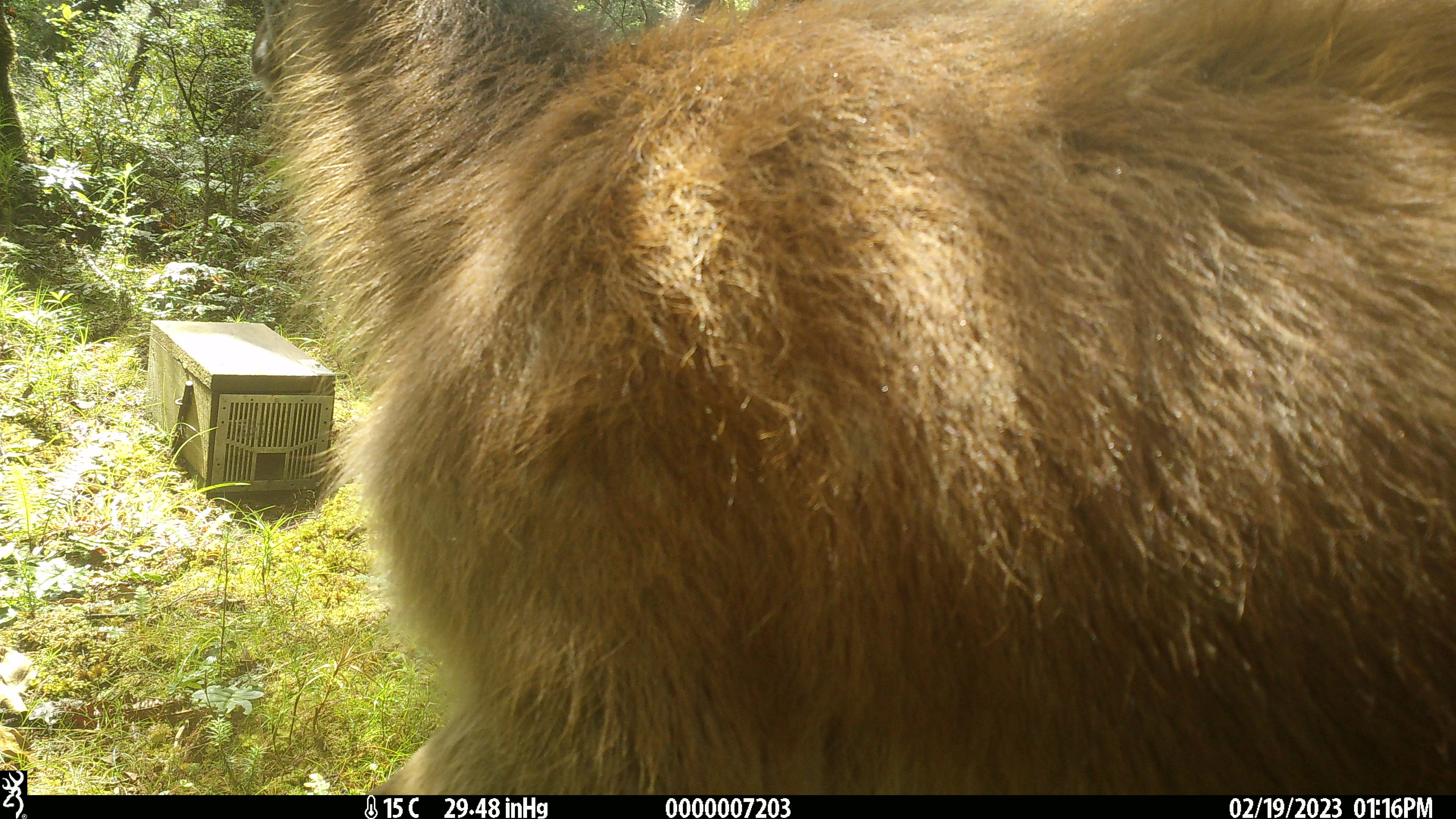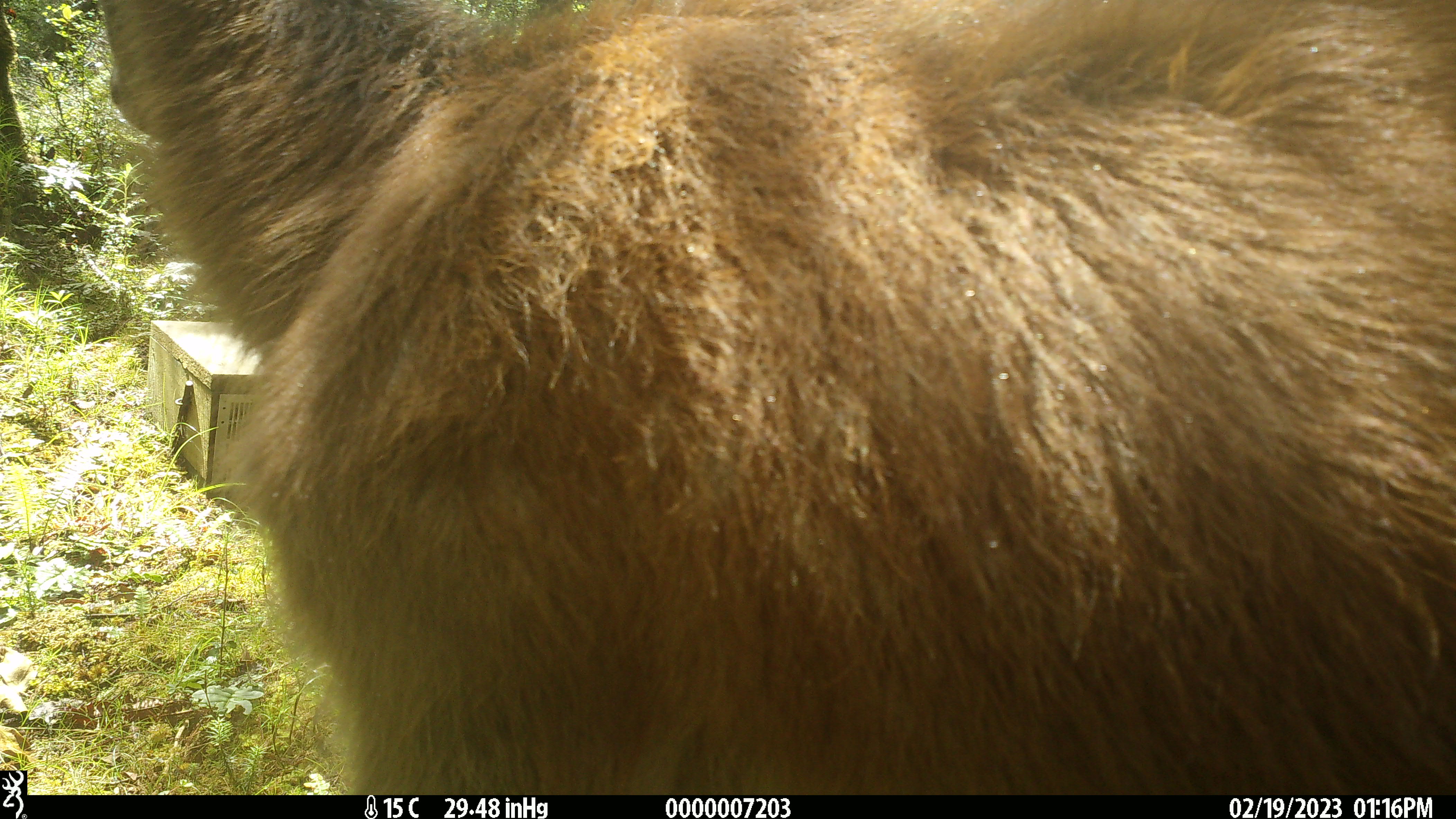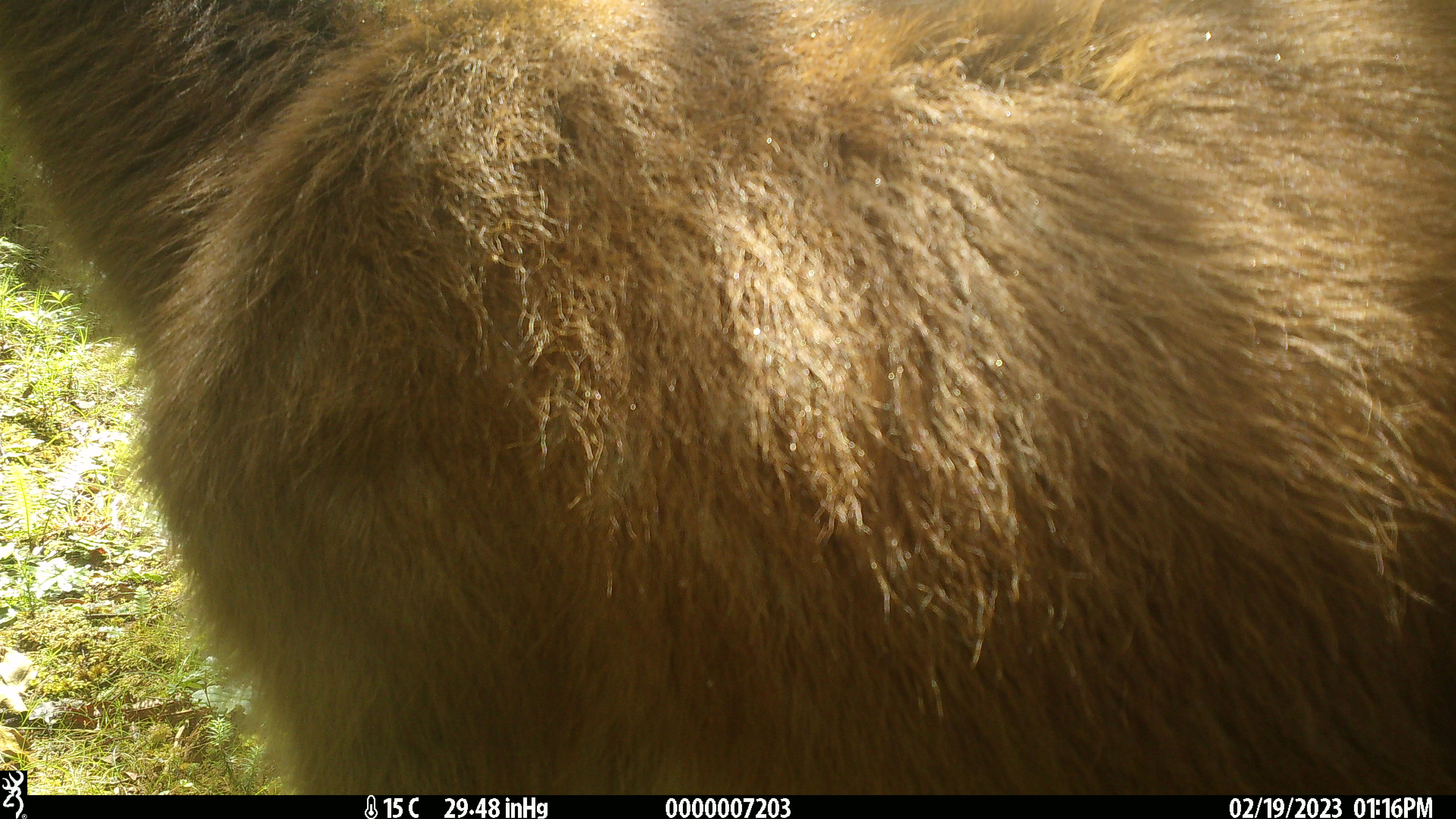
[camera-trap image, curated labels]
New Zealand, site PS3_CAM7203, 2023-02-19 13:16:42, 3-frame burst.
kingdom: Animalia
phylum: Chordata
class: Mammalia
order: Artiodactyla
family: Cervidae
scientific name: Cervidae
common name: deer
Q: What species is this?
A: Deer (Cervidae).